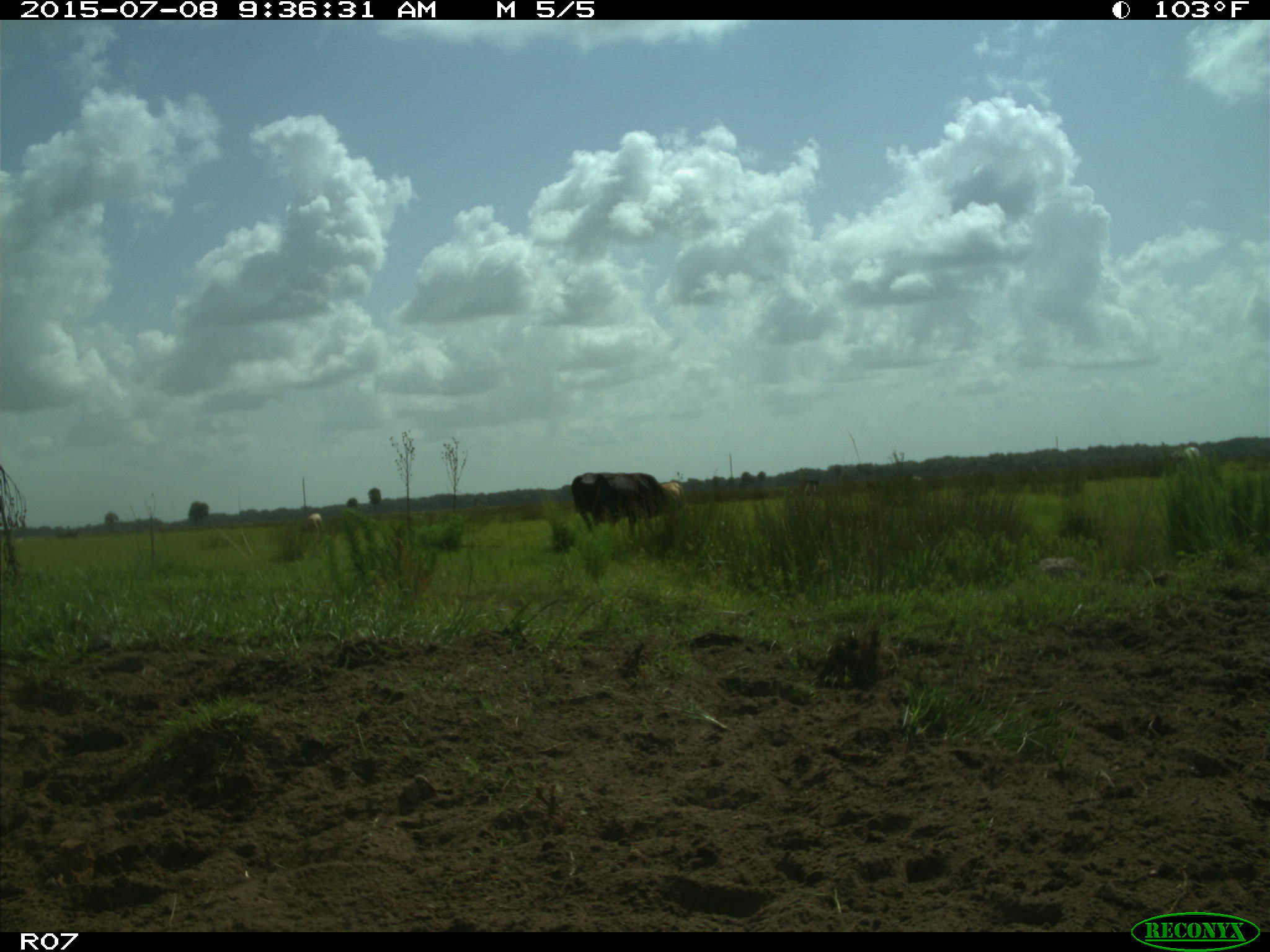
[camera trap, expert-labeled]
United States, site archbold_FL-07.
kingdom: Animalia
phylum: Chordata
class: Mammalia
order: Artiodactyla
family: Bovidae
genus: Bos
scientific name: Bos taurus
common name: domestic cow